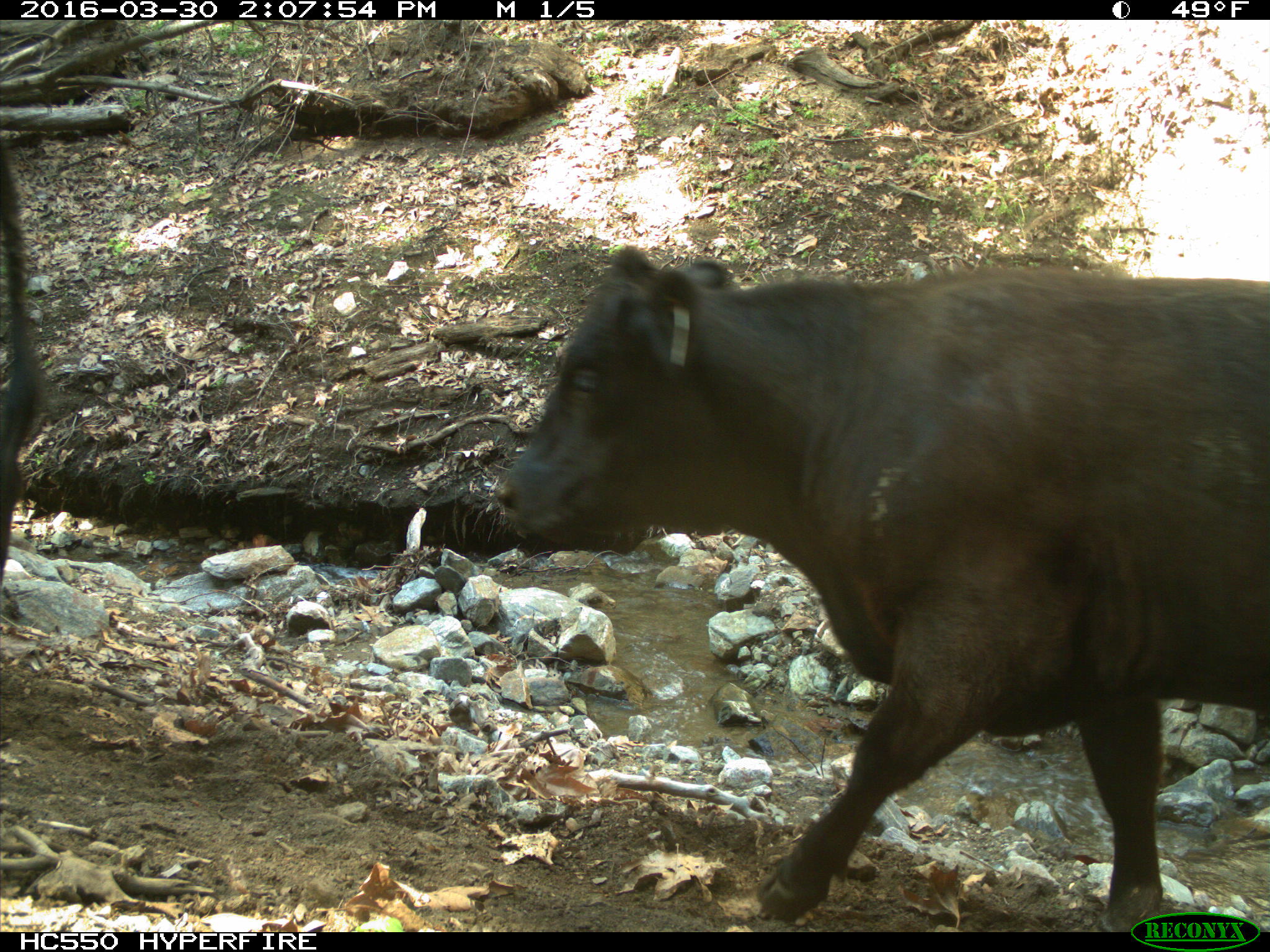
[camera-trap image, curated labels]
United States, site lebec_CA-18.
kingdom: Animalia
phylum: Chordata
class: Mammalia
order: Artiodactyla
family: Bovidae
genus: Bos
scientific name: Bos taurus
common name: domestic cow